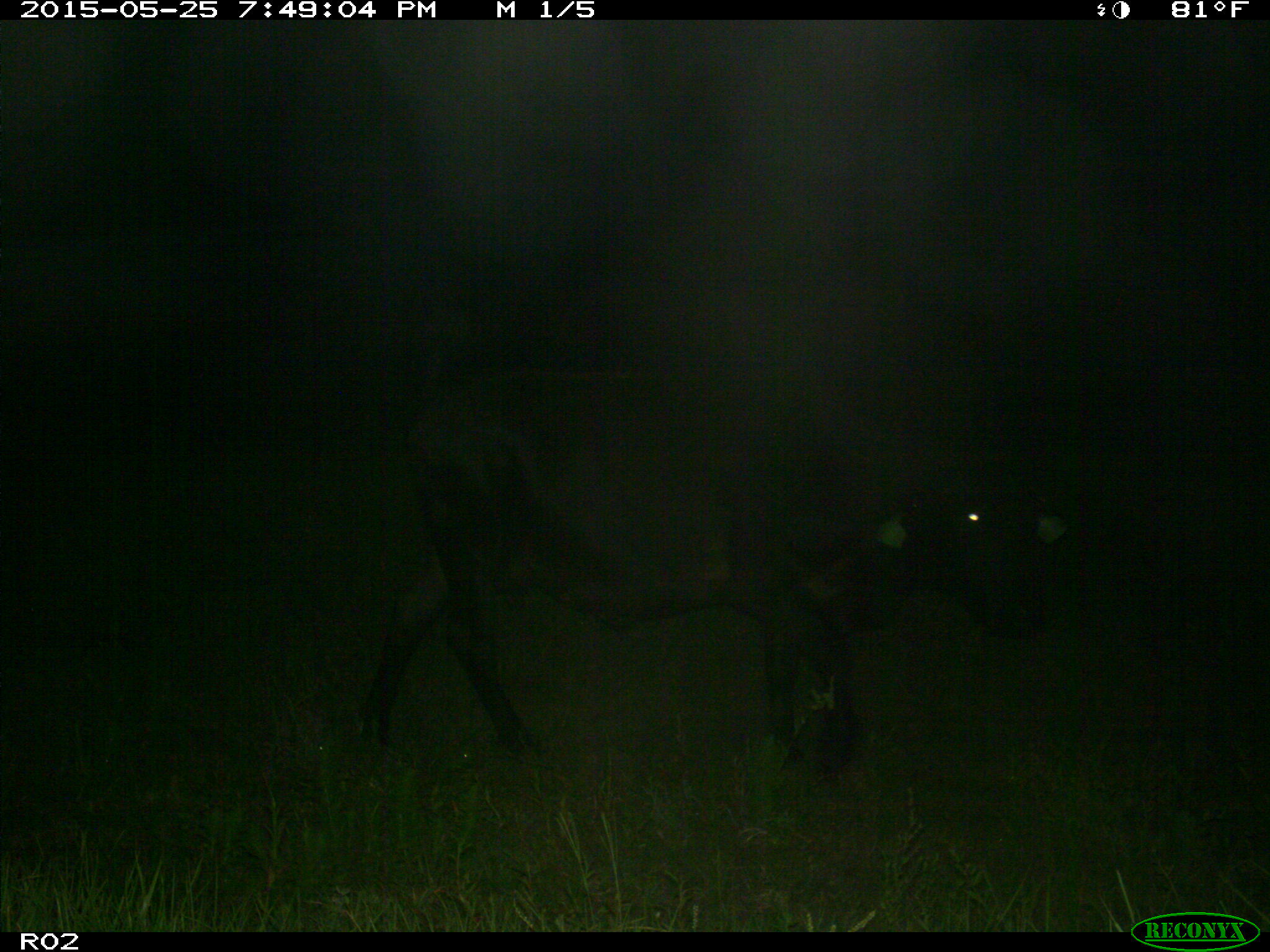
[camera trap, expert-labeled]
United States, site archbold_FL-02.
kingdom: Animalia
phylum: Chordata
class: Mammalia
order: Artiodactyla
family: Bovidae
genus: Bos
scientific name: Bos taurus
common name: domestic cow